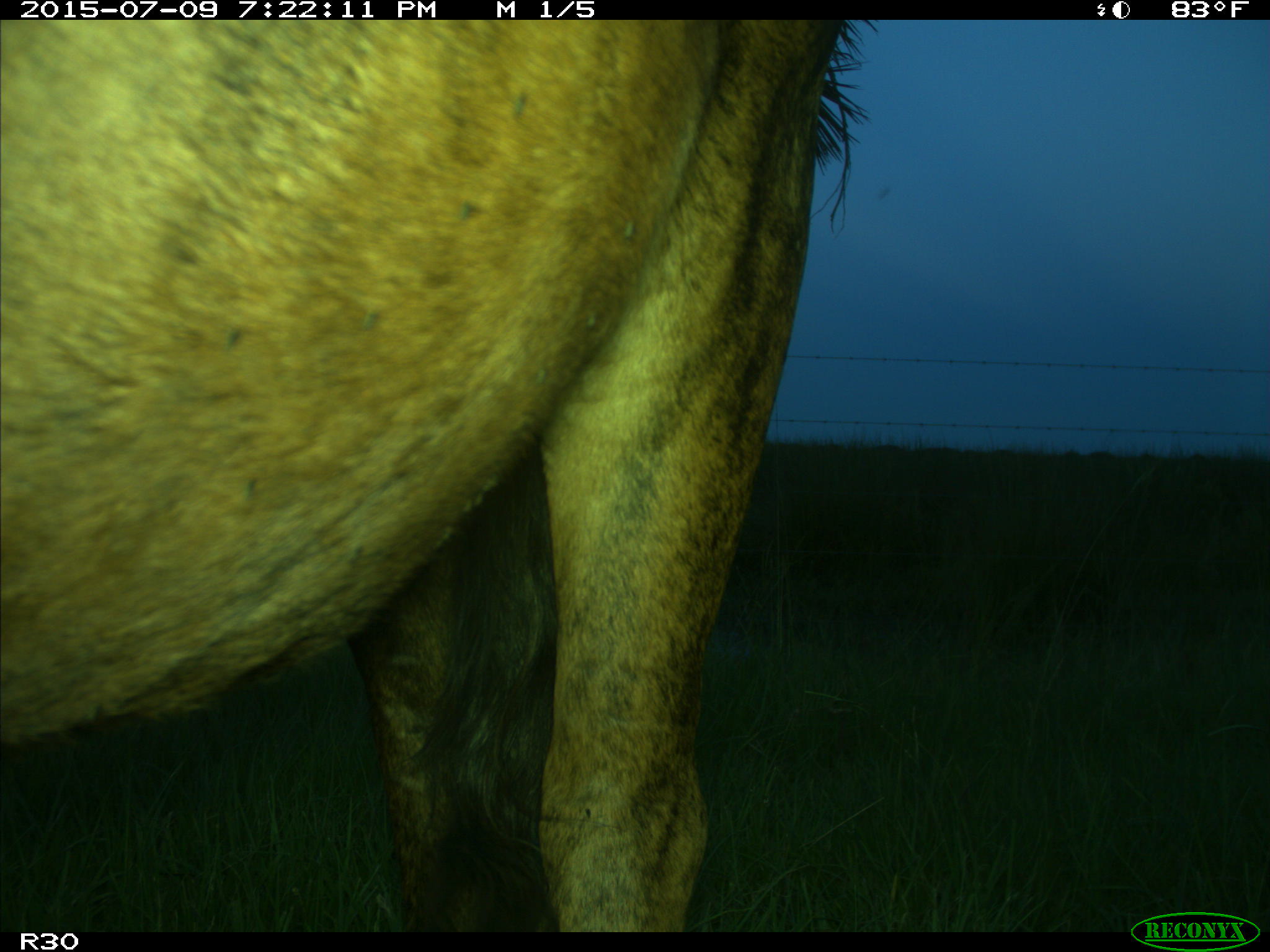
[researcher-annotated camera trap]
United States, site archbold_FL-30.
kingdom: Animalia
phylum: Chordata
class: Mammalia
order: Artiodactyla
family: Bovidae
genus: Bos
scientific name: Bos taurus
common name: domestic cow